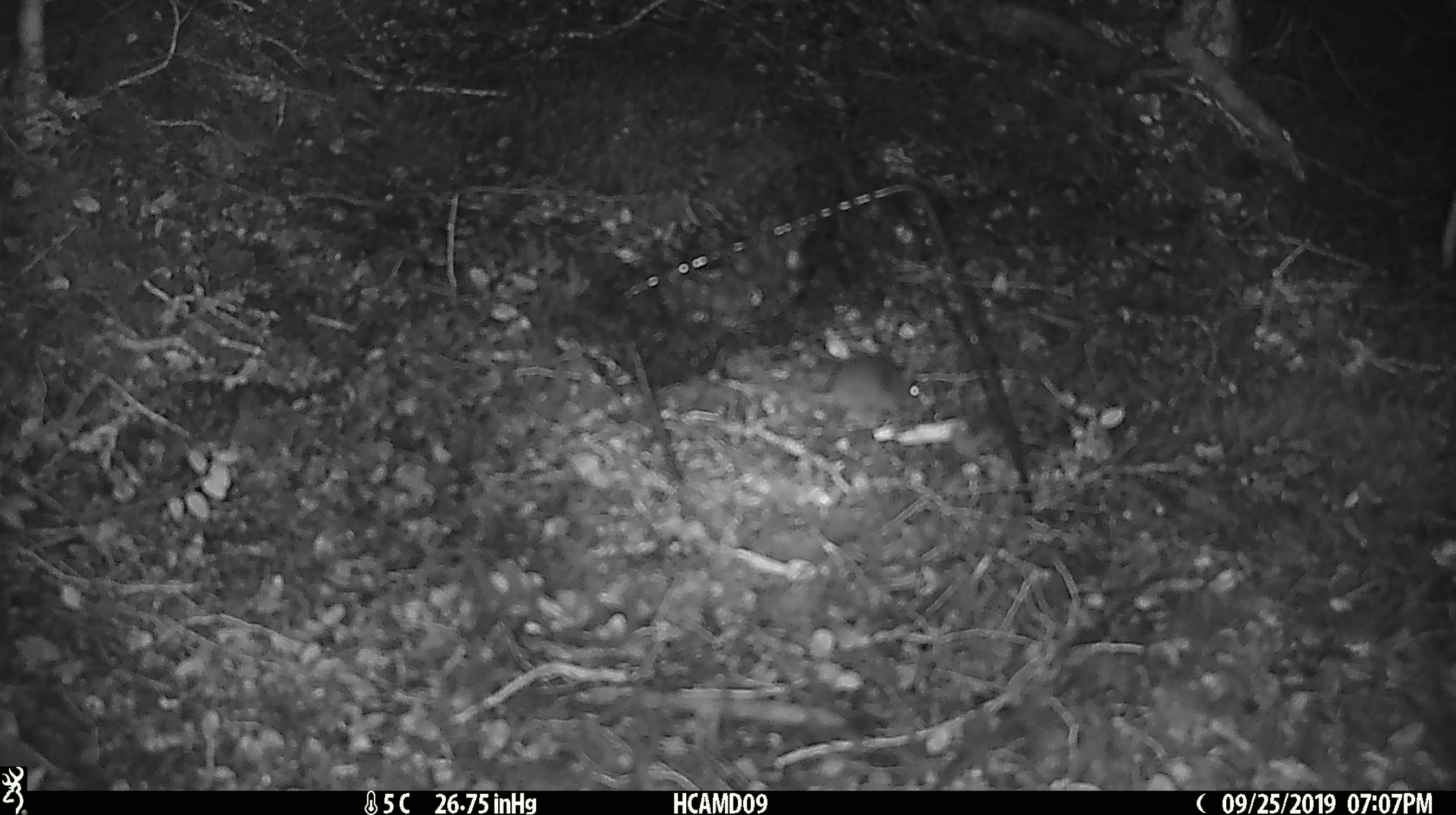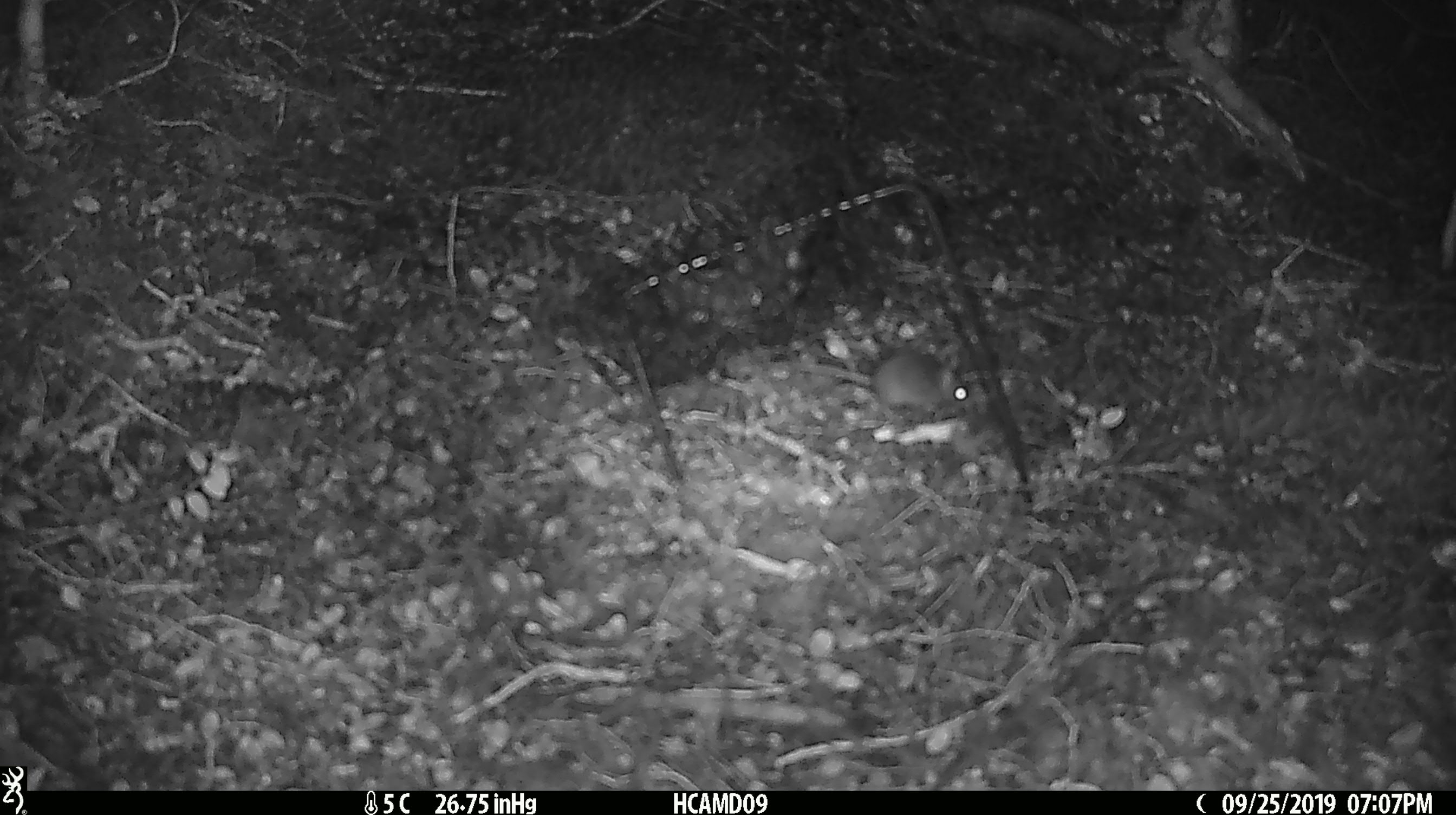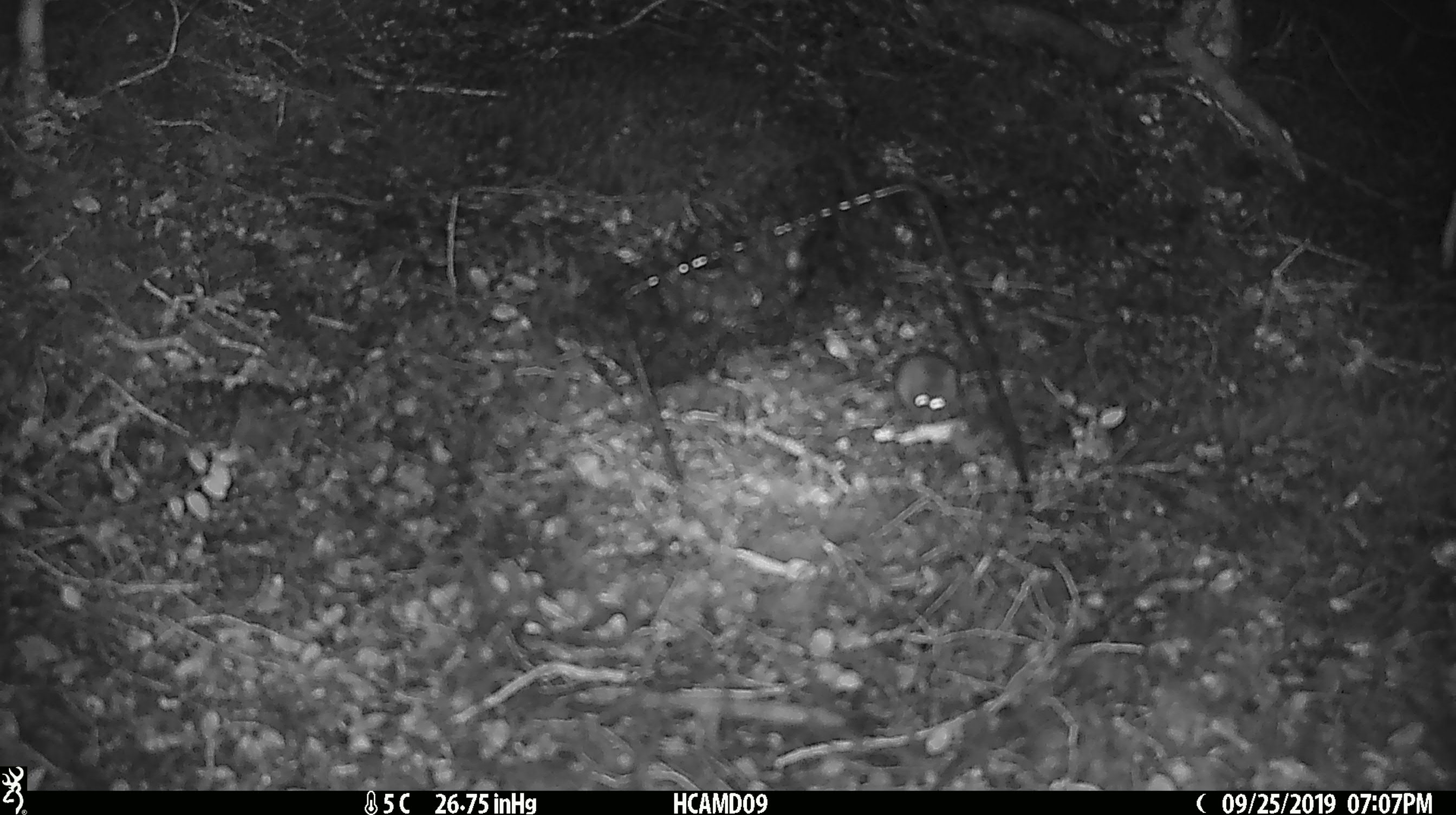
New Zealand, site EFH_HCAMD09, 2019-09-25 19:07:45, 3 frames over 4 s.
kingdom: Animalia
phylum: Chordata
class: Mammalia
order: Rodentia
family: Muridae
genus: Mus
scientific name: Mus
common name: mouse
Mouse (Mus).